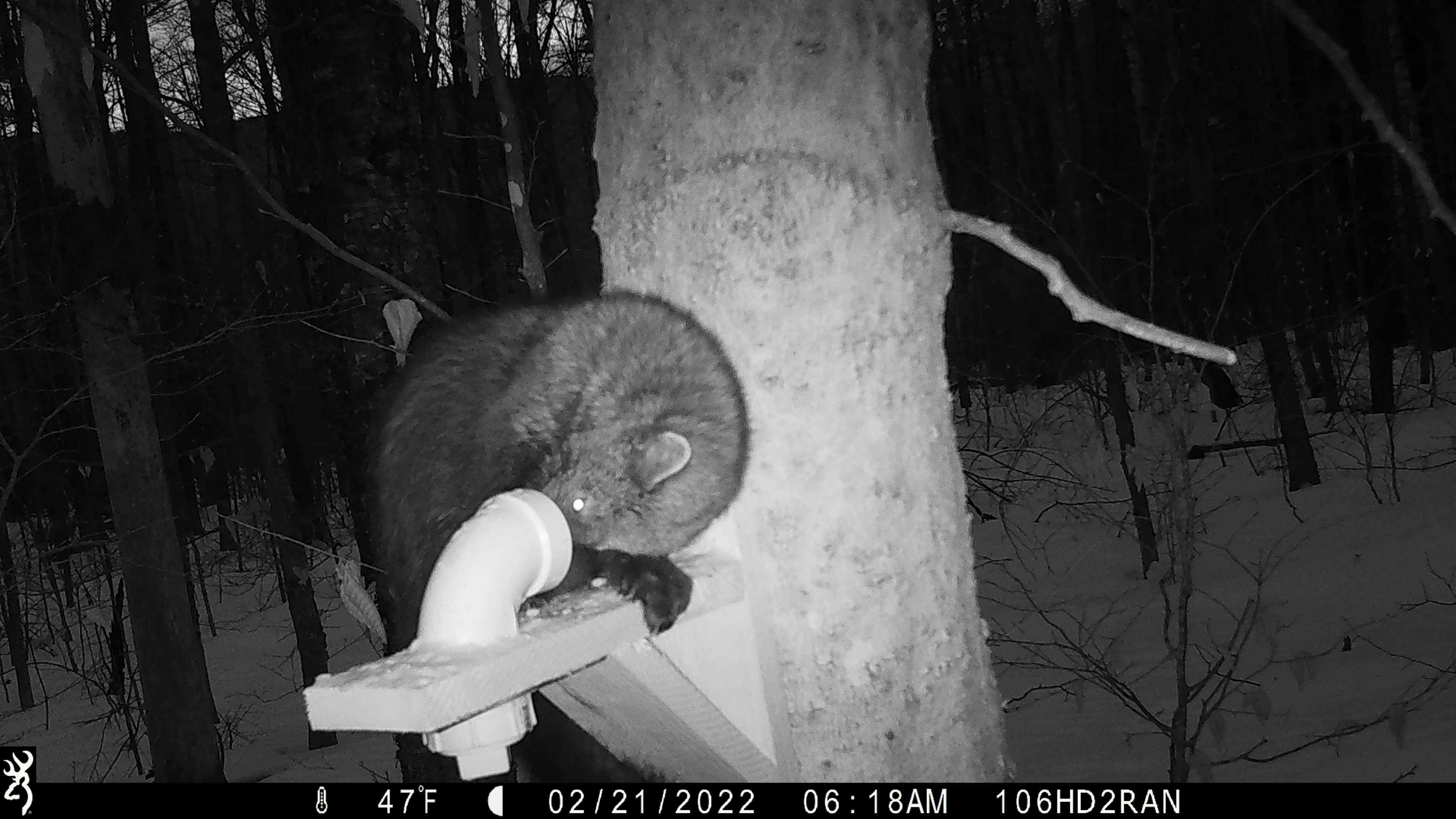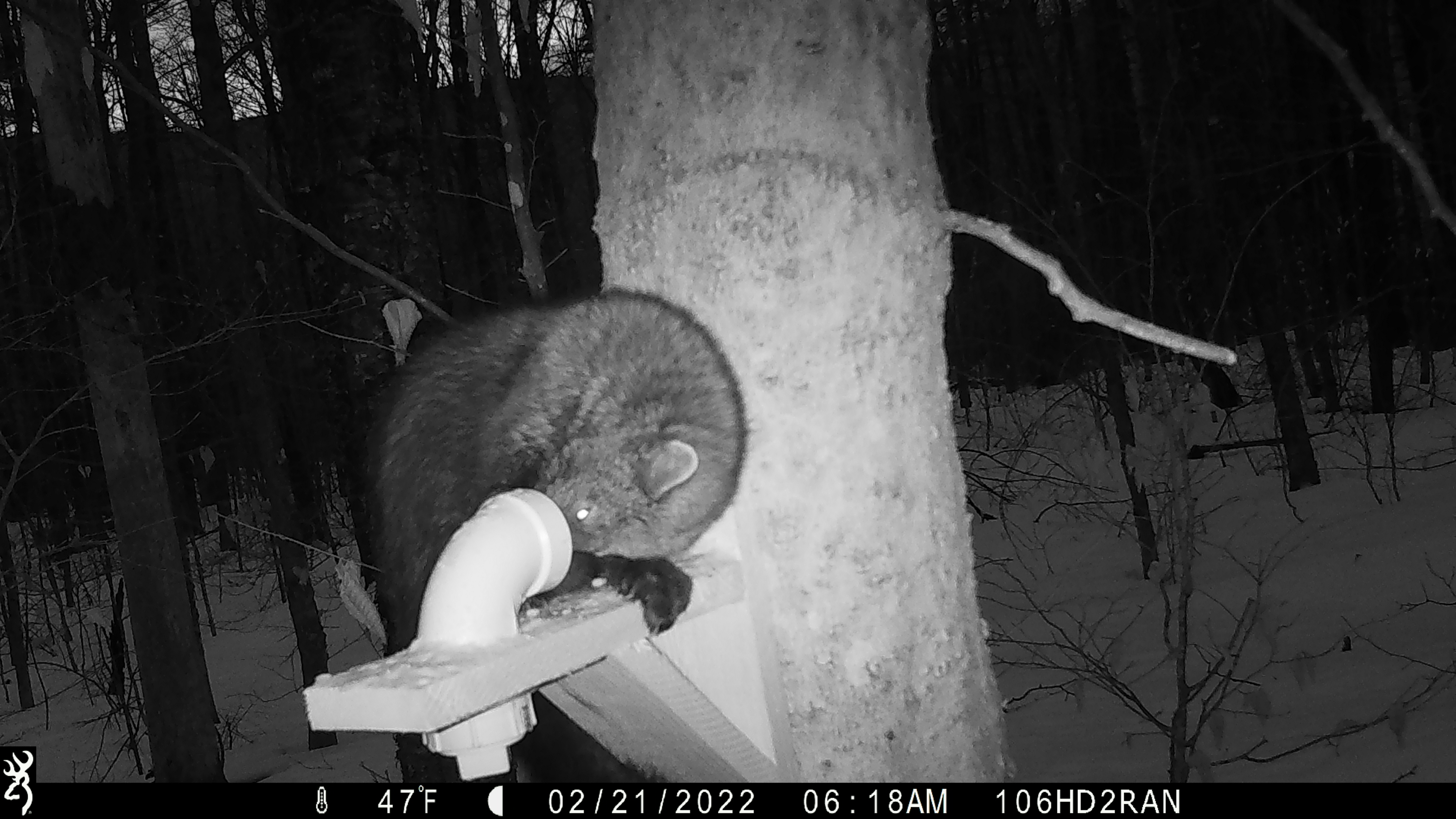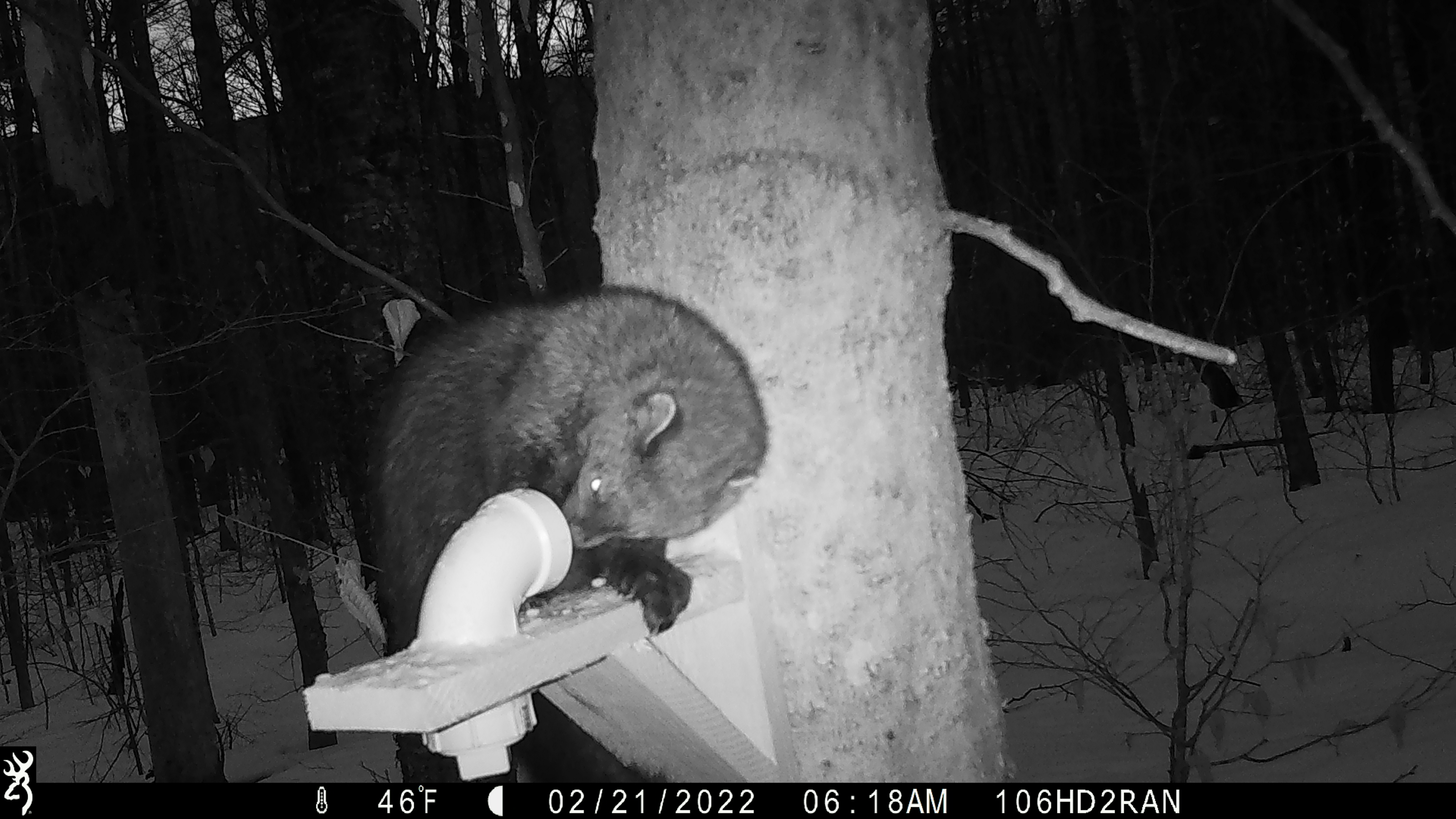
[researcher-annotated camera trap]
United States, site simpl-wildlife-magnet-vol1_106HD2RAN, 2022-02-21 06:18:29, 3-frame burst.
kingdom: Animalia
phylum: Chordata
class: Mammalia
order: Carnivora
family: Mustelidae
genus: Pekania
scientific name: Pekania pennanti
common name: fisher